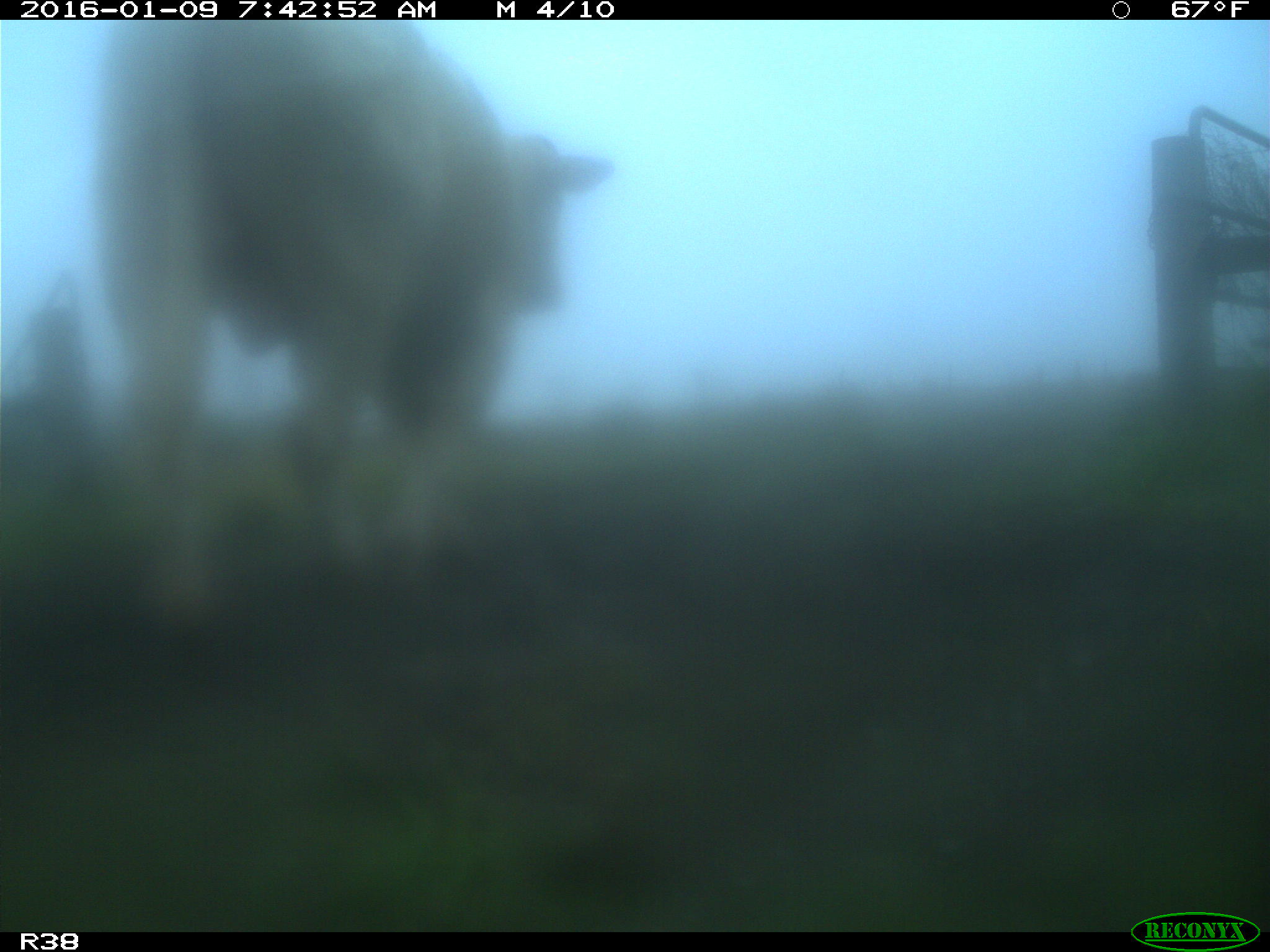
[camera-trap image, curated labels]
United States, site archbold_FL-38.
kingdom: Animalia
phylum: Chordata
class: Mammalia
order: Artiodactyla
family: Bovidae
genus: Bos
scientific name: Bos taurus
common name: domestic cow